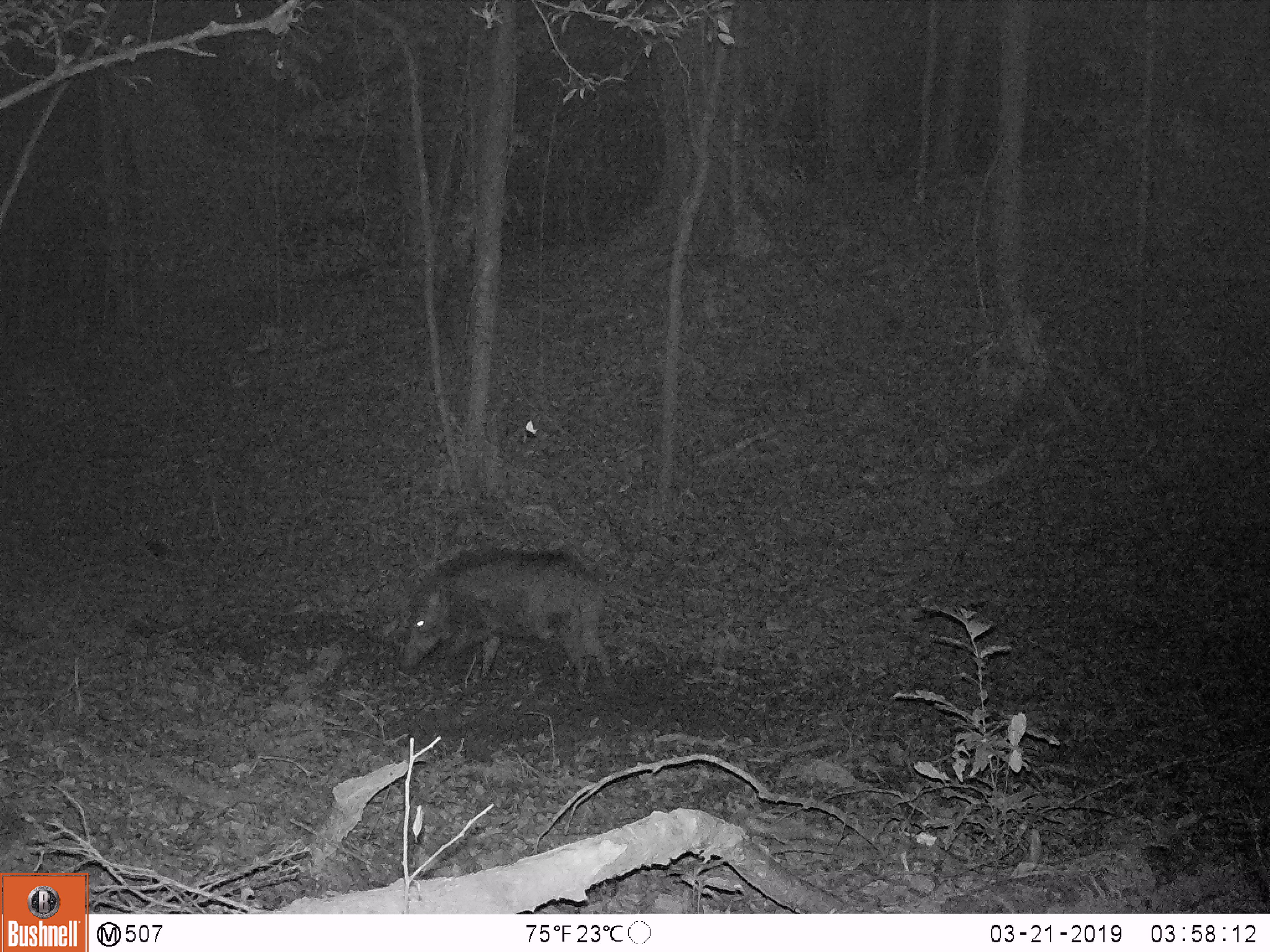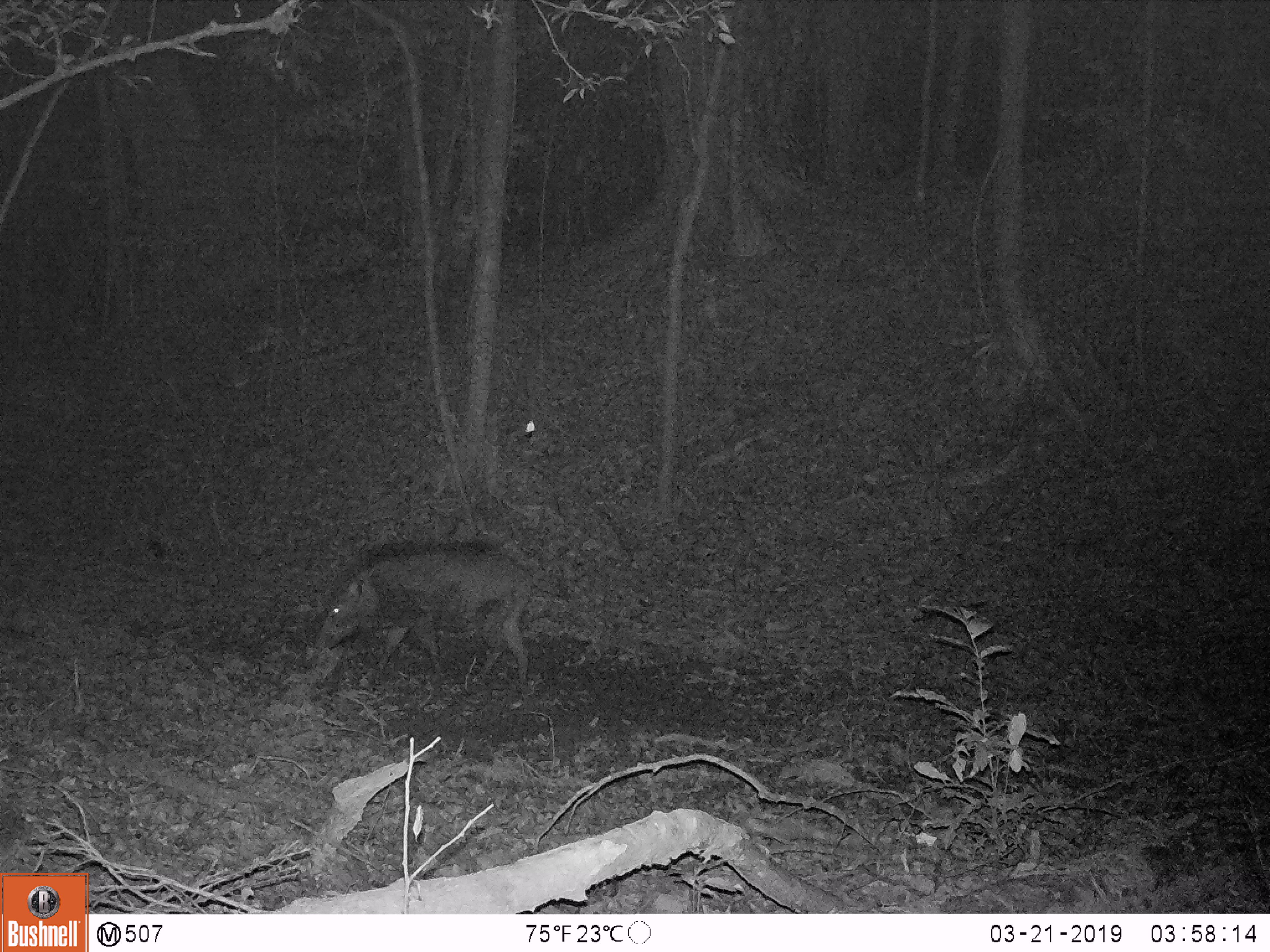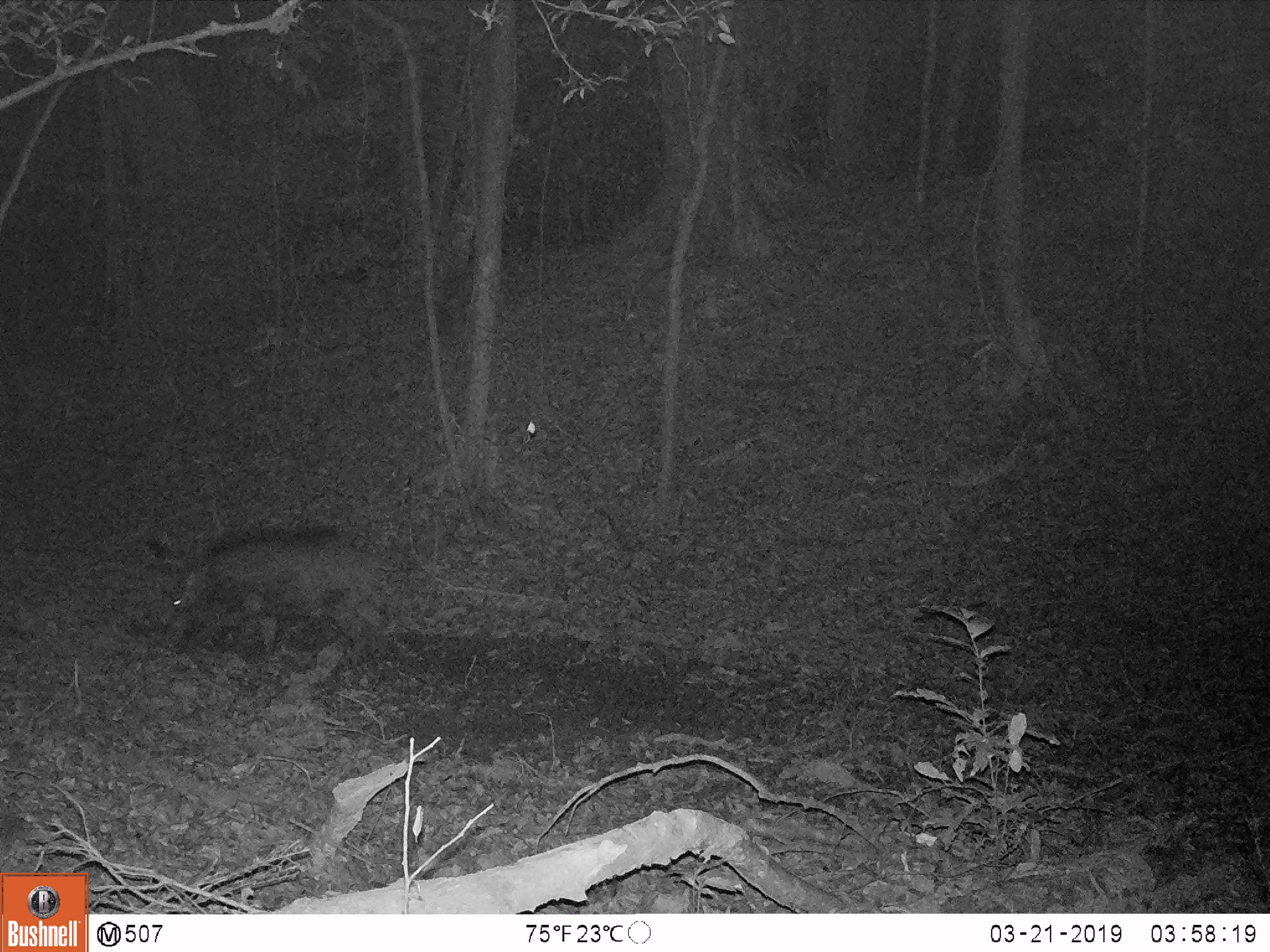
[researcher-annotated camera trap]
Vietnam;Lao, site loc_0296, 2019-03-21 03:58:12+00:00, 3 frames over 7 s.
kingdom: Animalia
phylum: Chordata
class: Mammalia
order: Artiodactyla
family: Suidae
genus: Sus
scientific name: Sus scrofa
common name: eurasian wild pig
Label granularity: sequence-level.